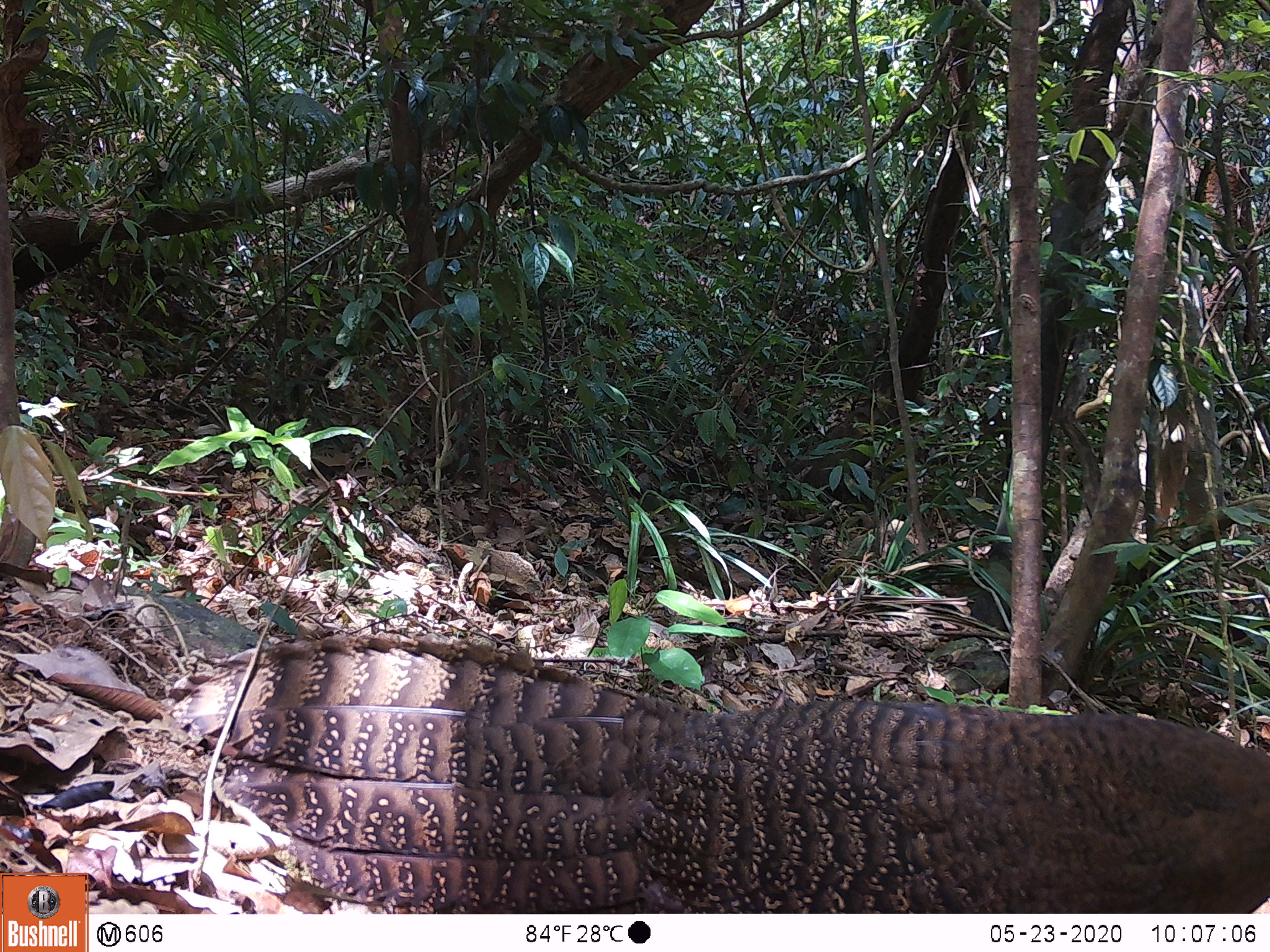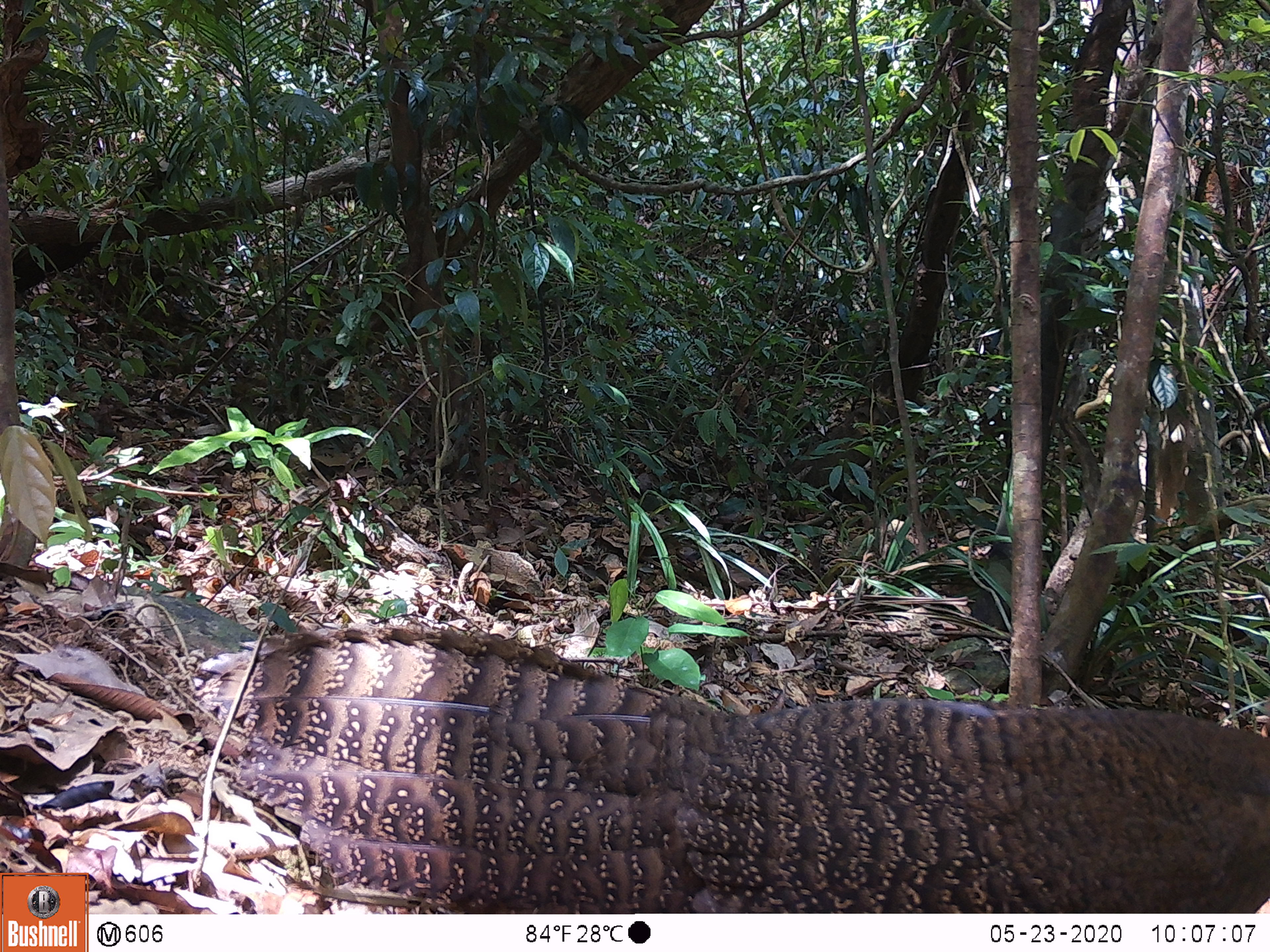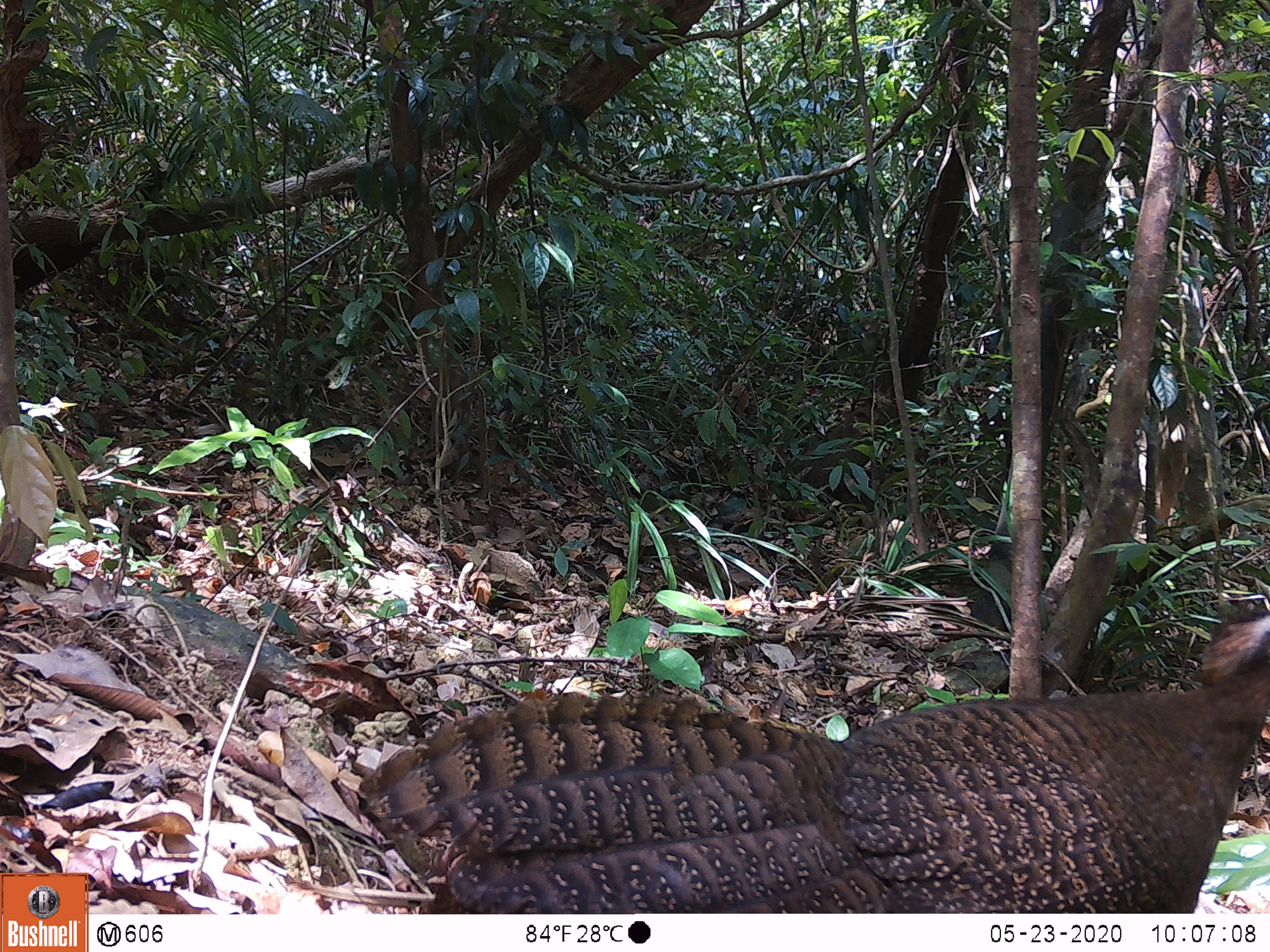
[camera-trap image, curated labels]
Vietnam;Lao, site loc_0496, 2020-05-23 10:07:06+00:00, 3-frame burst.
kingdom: Animalia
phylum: Chordata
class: Aves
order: Galliformes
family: Phasianidae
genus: Rheinardia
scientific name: Rheinardia ocellata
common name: crested argus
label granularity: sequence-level